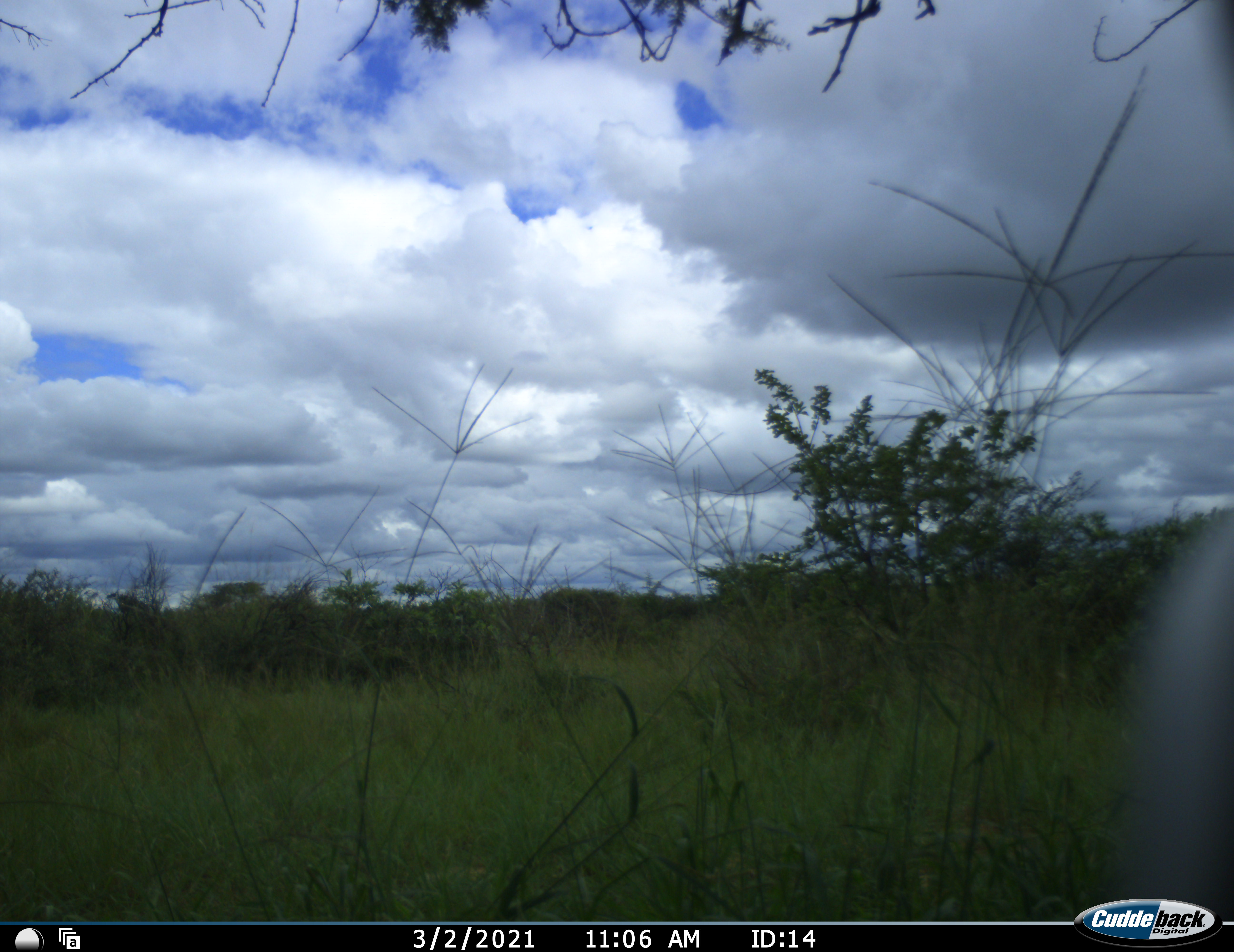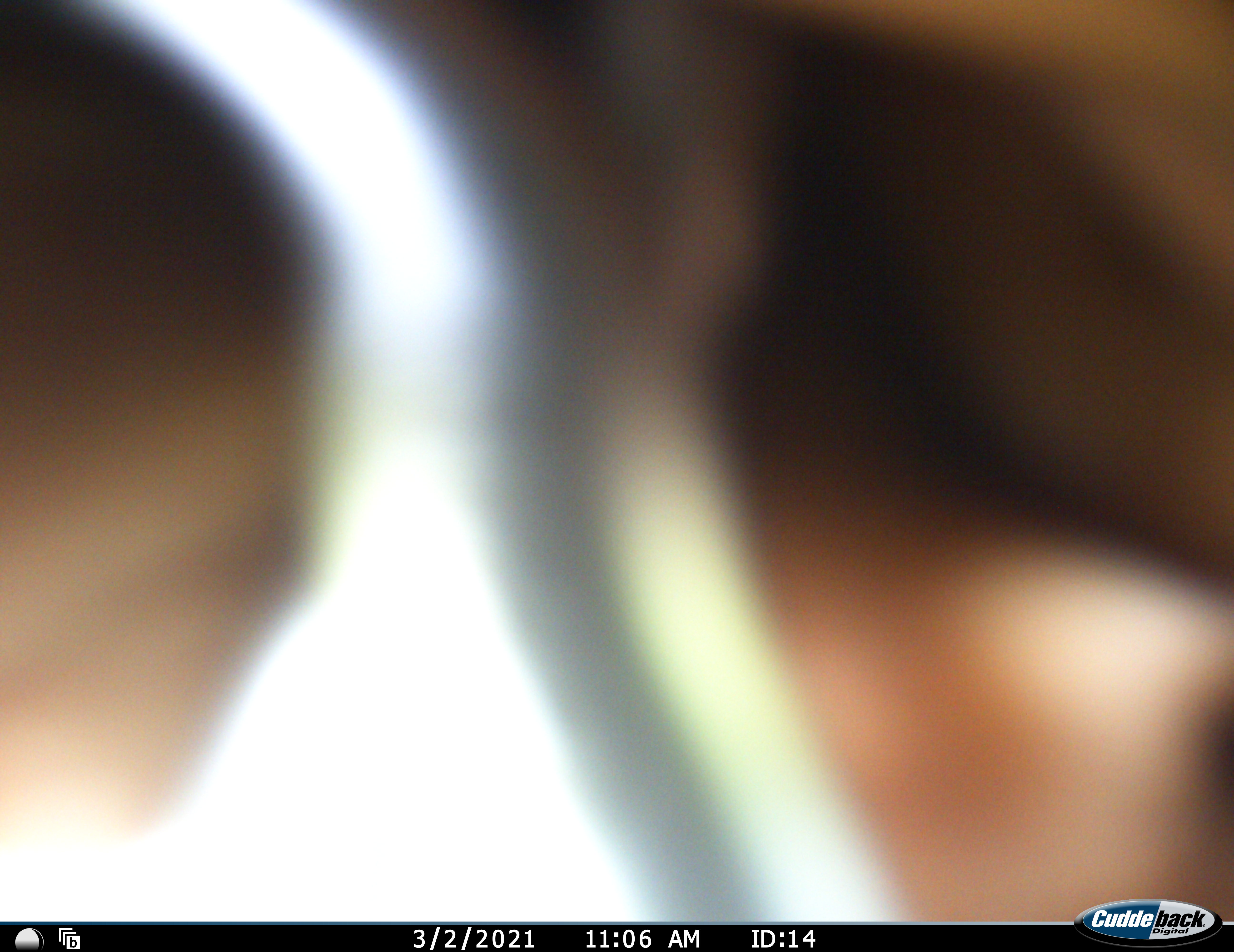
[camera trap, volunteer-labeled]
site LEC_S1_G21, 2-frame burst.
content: unidentified animal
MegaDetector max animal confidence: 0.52